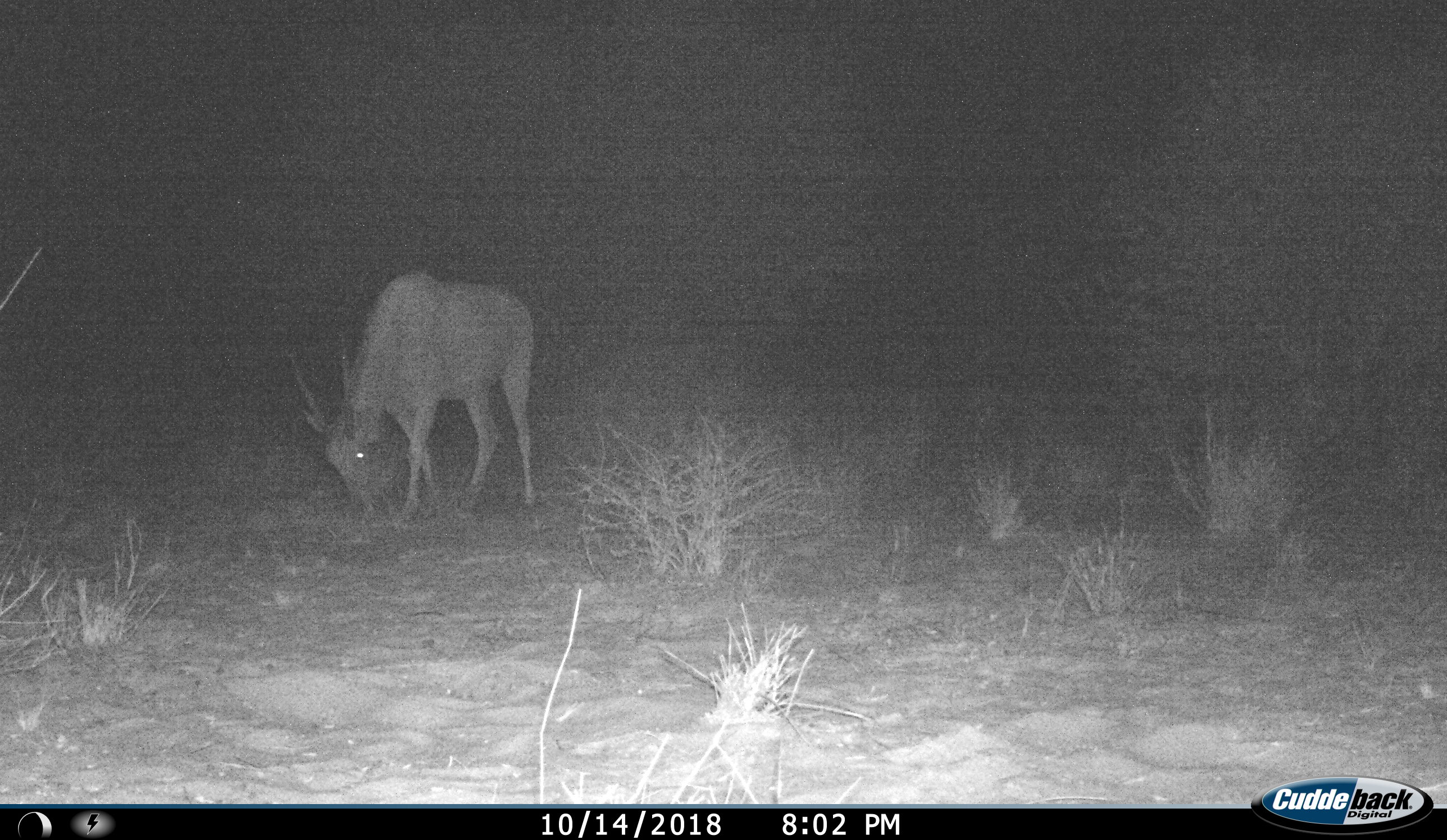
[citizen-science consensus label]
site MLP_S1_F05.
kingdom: Animalia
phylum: Chordata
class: Mammalia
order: Artiodactyla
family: Bovidae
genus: Tragelaphus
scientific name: Tragelaphus oryx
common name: eland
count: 1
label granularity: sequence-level